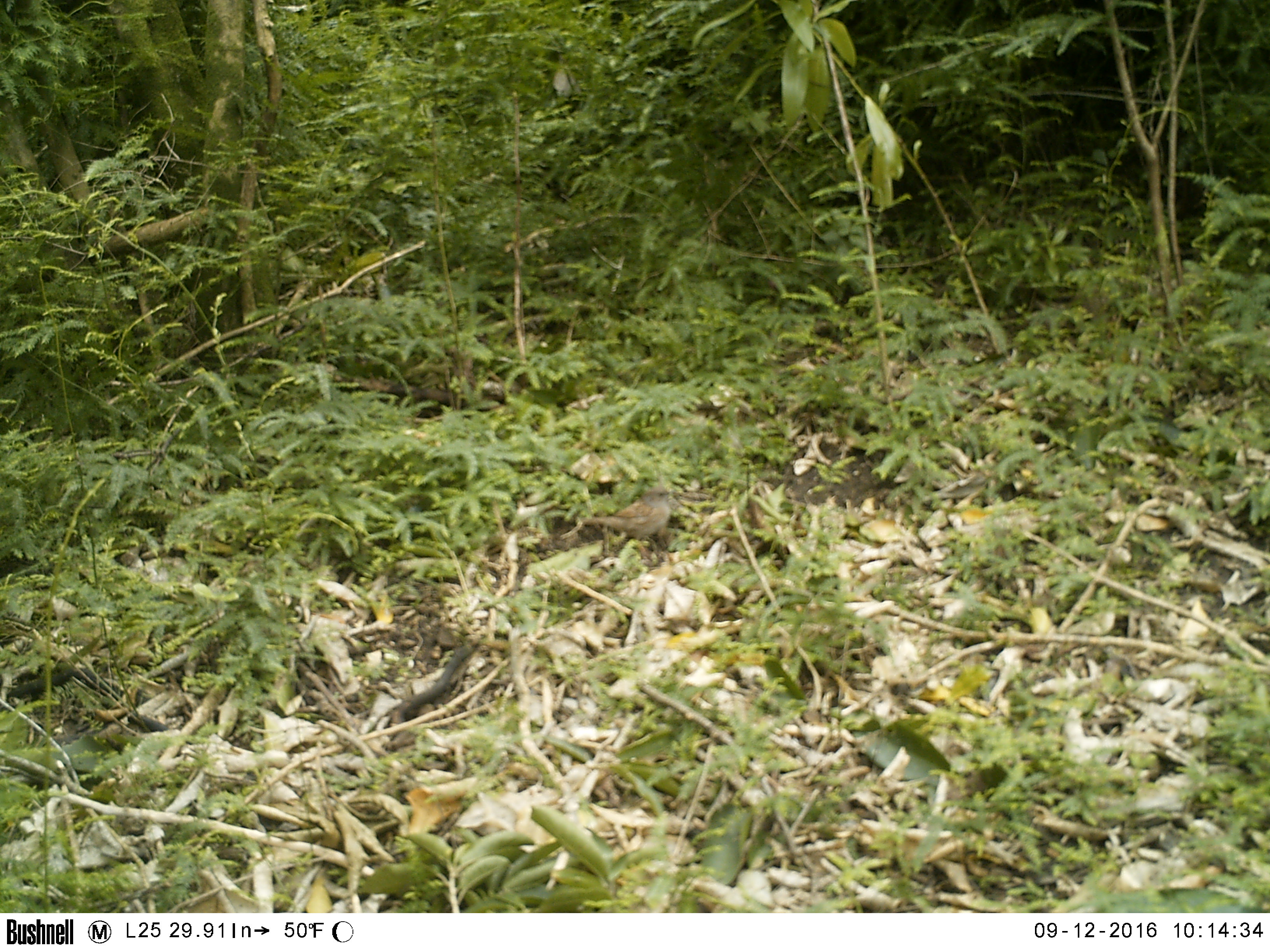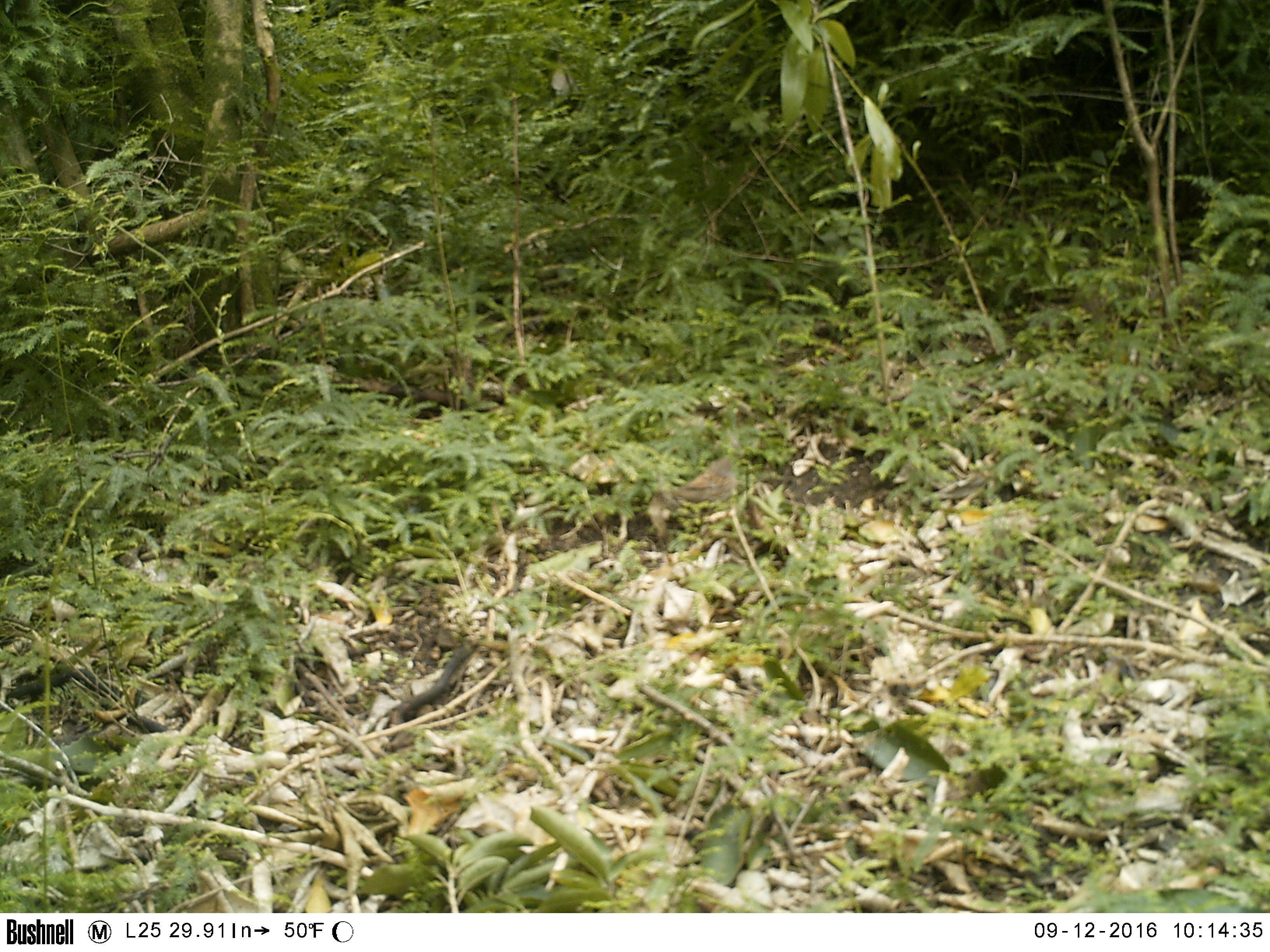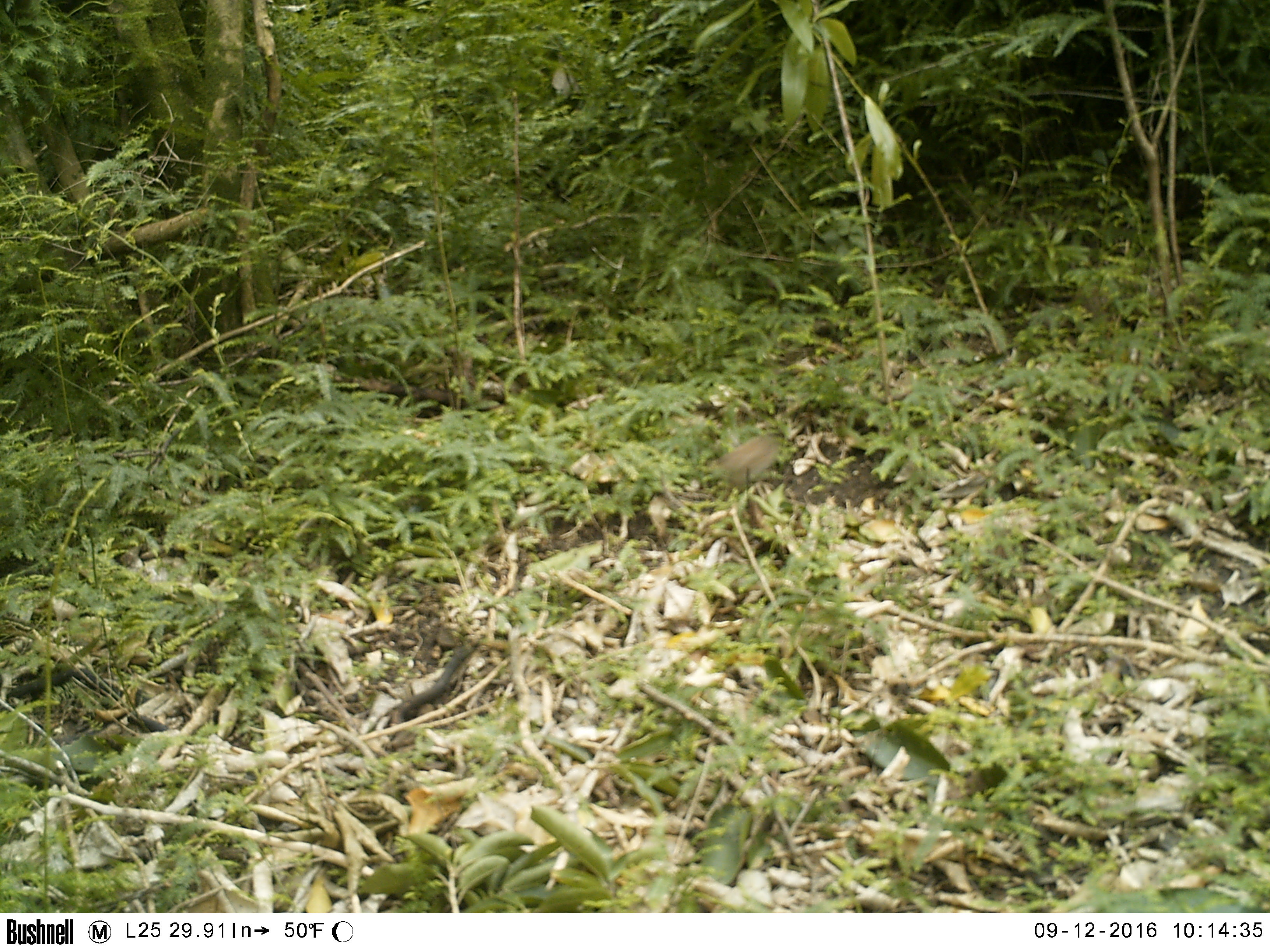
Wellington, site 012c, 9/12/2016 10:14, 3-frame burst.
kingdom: Animalia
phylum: Chordata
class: Aves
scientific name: Aves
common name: bird